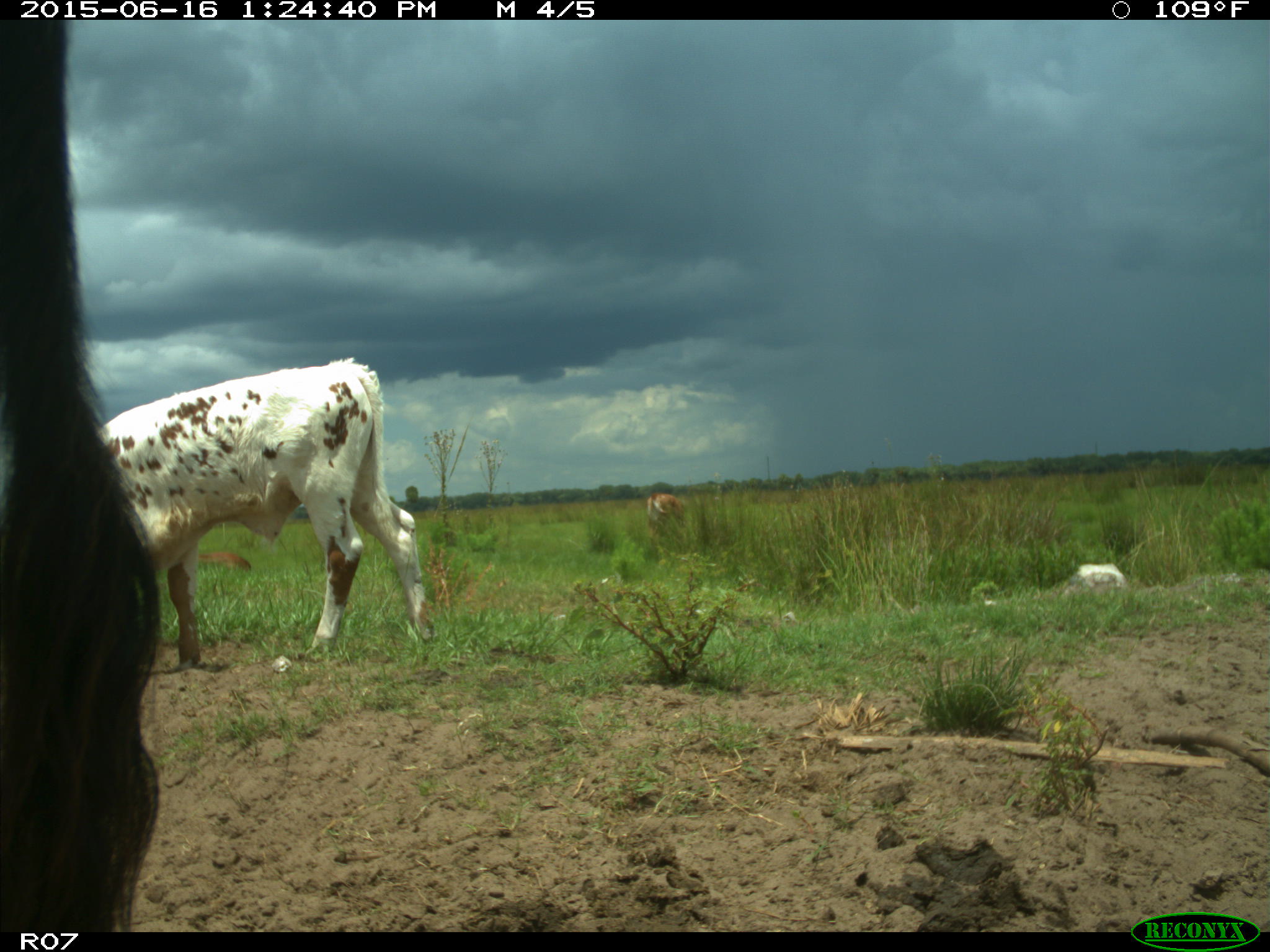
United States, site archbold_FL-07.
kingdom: Animalia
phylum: Chordata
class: Mammalia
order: Artiodactyla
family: Bovidae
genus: Bos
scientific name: Bos taurus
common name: domestic cow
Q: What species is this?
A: Bos taurus (domestic cow).